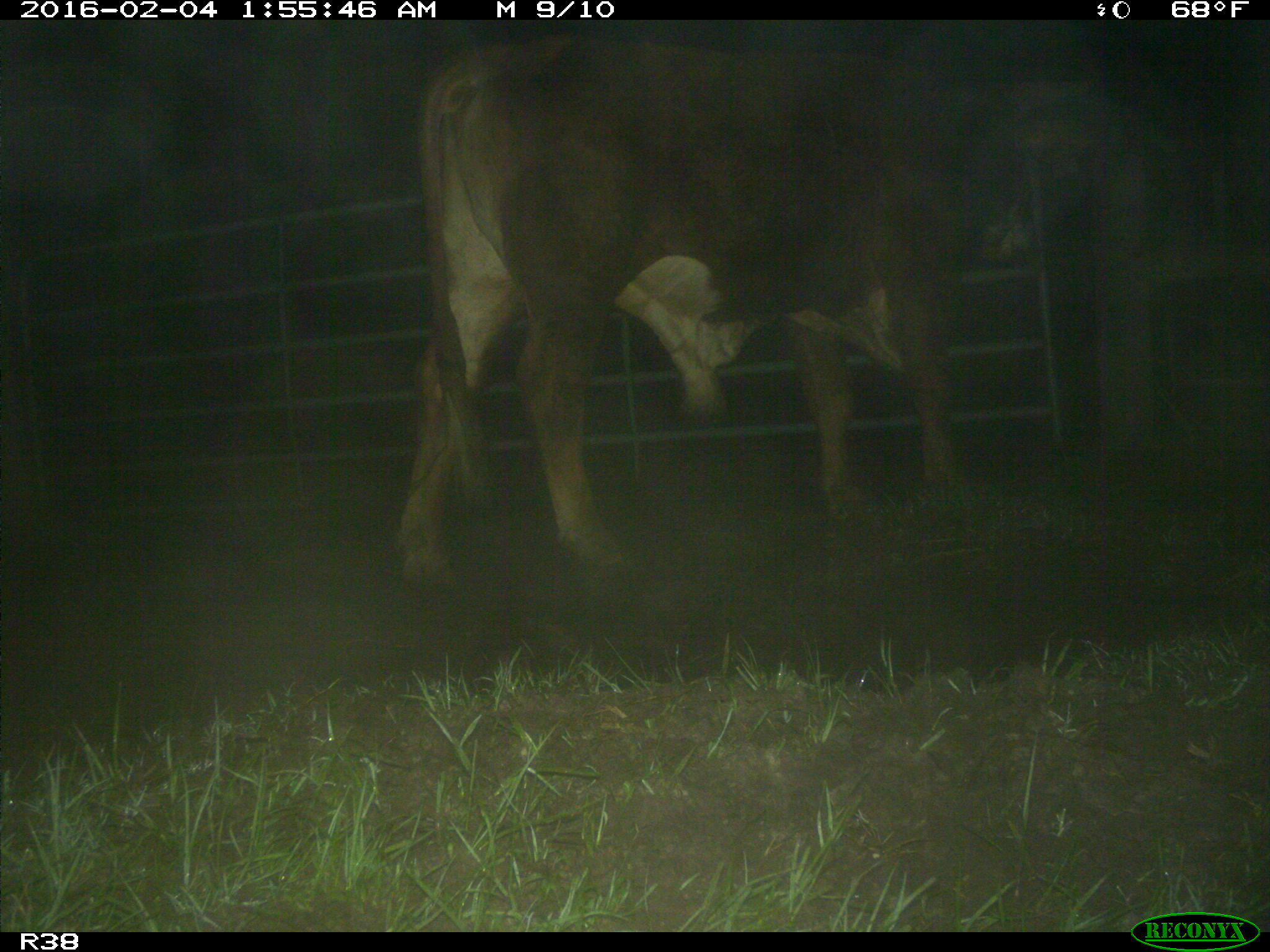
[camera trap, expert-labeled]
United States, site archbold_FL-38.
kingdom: Animalia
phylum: Chordata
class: Mammalia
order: Artiodactyla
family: Bovidae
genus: Bos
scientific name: Bos taurus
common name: domestic cow